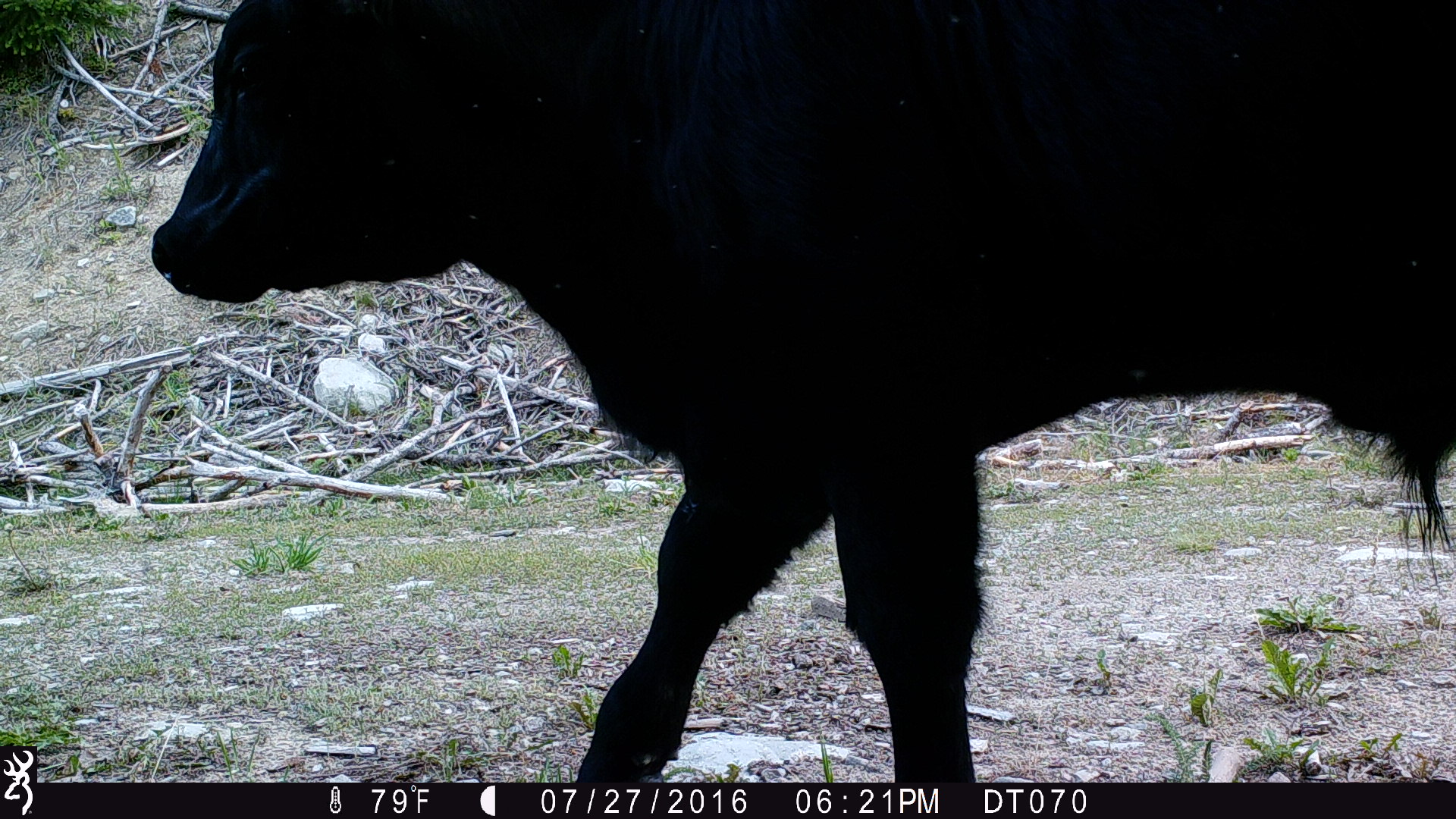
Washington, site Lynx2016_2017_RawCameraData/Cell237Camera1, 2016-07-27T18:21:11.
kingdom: Animalia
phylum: Chordata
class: Mammalia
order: Artiodactyla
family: Bovidae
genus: Bos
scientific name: Bos taurus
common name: domestic cattle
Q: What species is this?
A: Domestic cattle (Bos taurus).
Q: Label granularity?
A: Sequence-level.